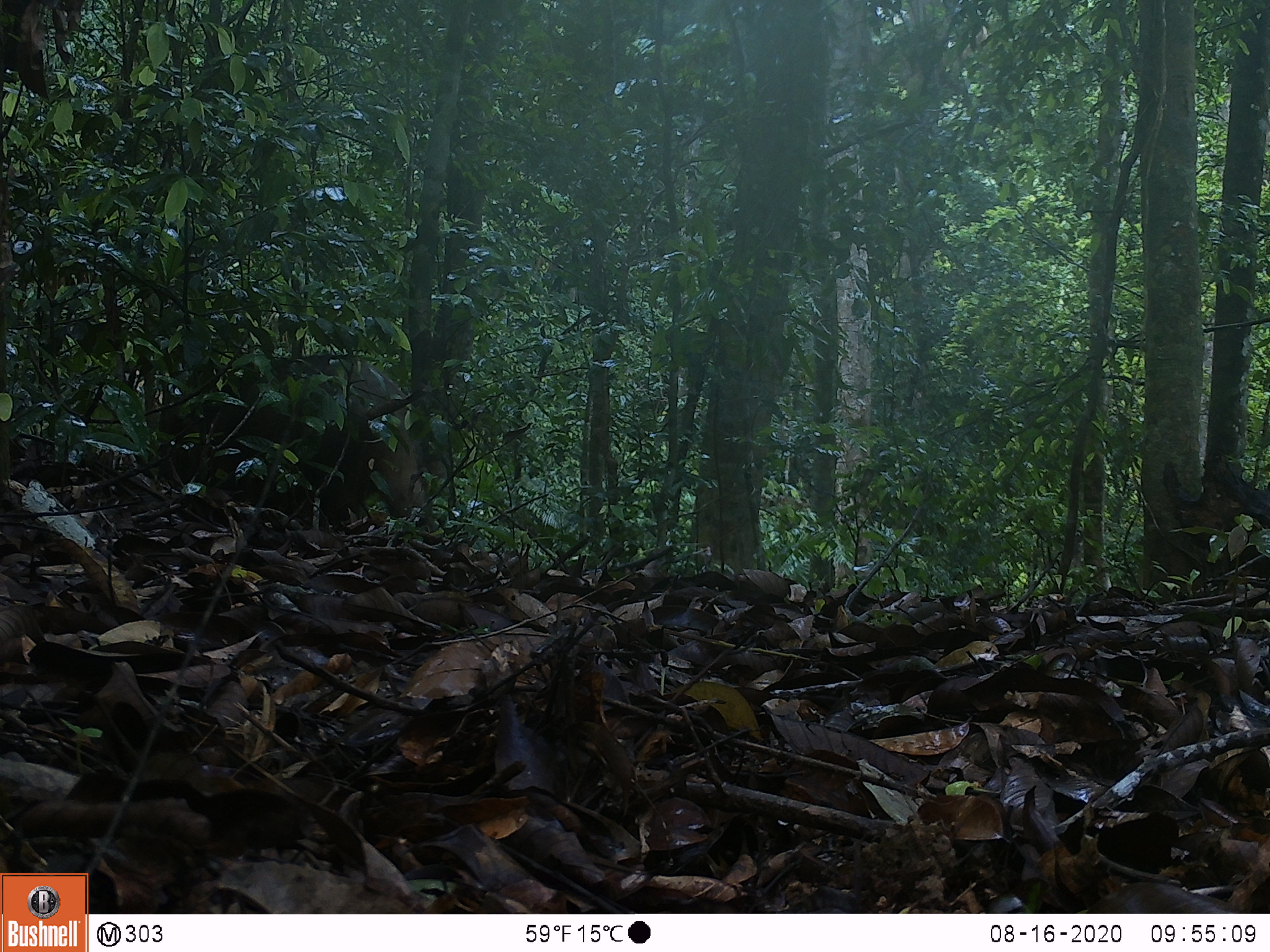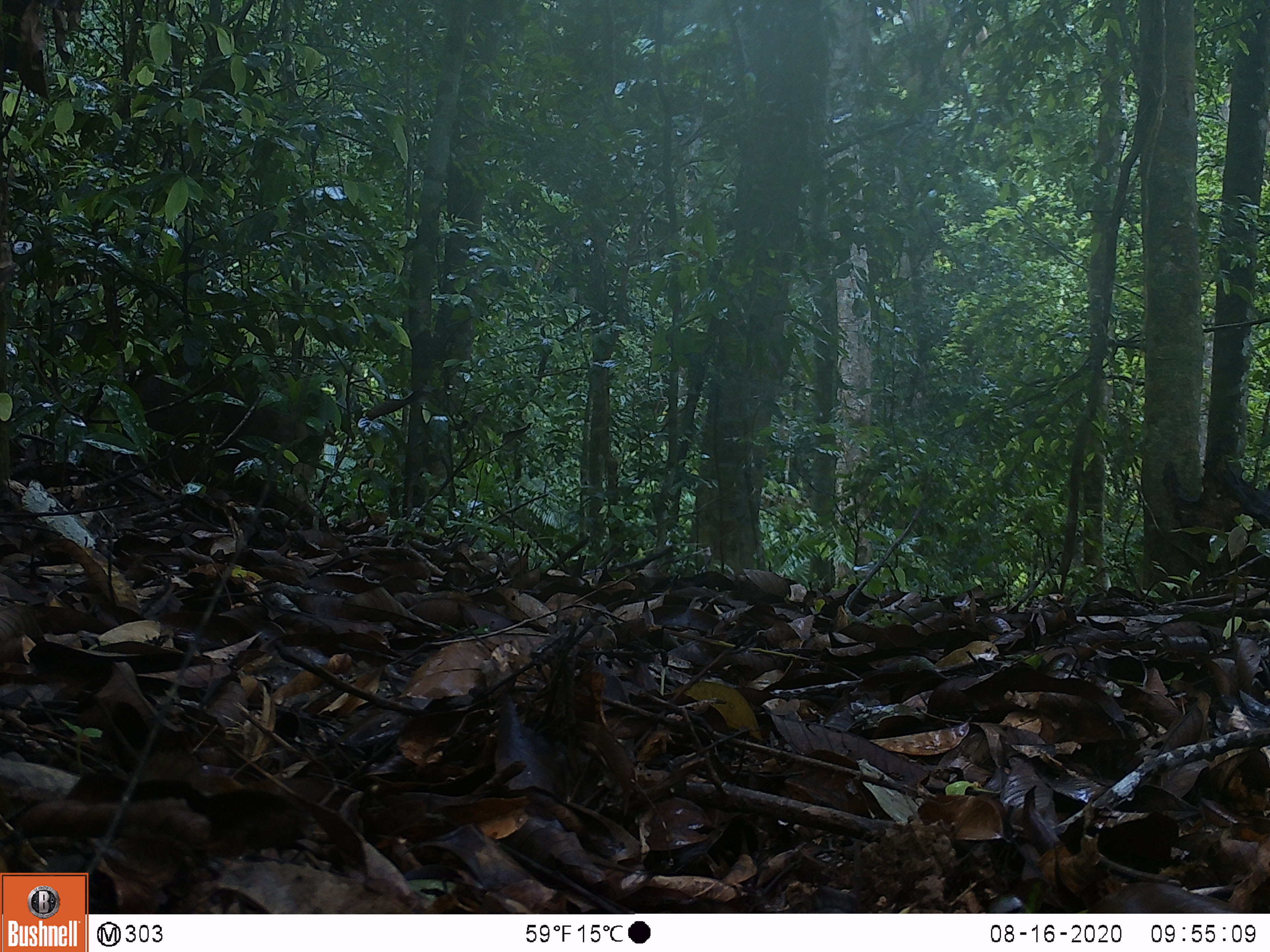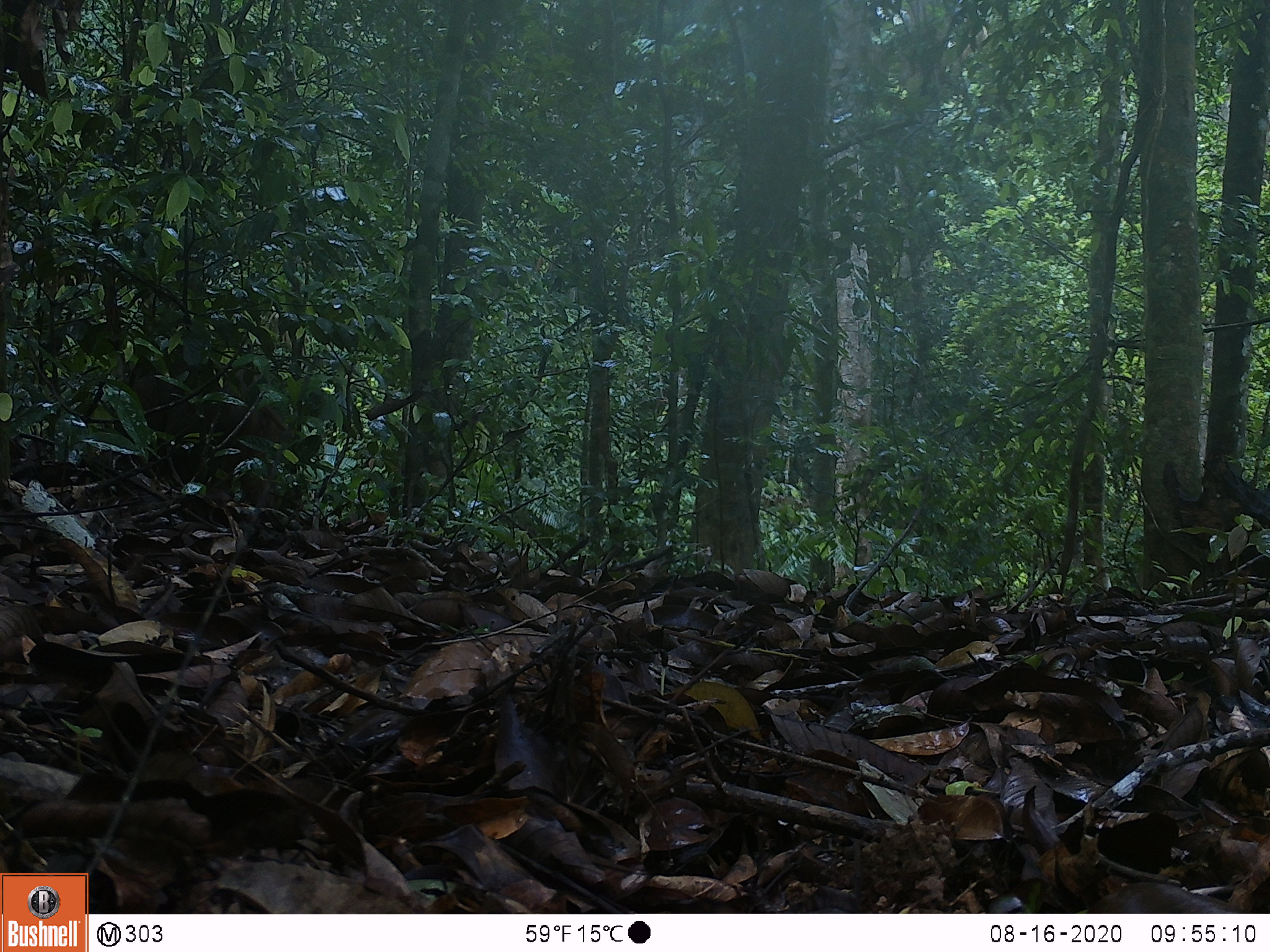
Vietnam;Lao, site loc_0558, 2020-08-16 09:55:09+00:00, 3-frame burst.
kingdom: Animalia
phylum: Chordata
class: Mammalia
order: Artiodactyla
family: Suidae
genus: Sus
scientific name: Sus scrofa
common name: eurasian wild pig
Eurasian wild pig (Sus scrofa). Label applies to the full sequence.